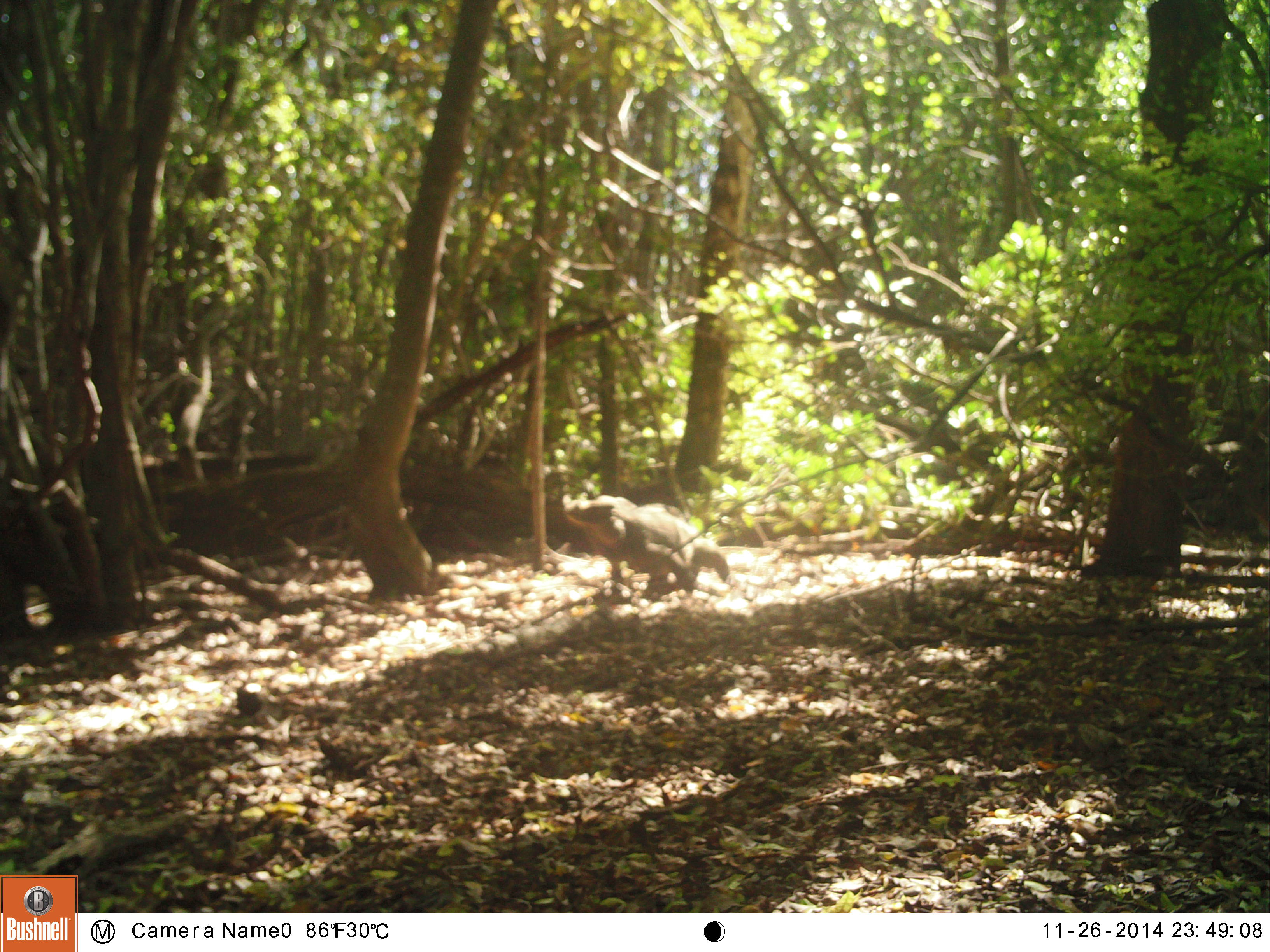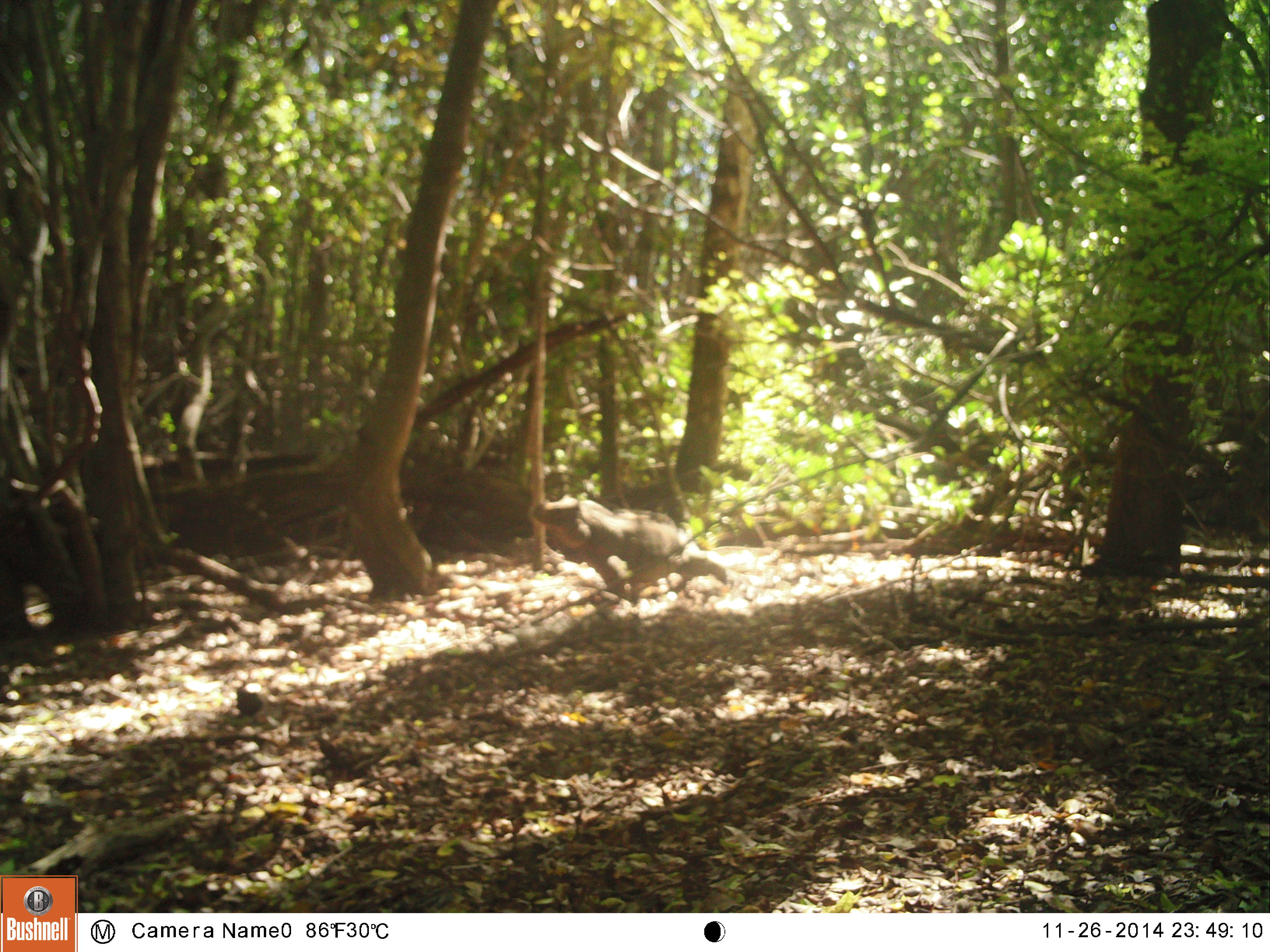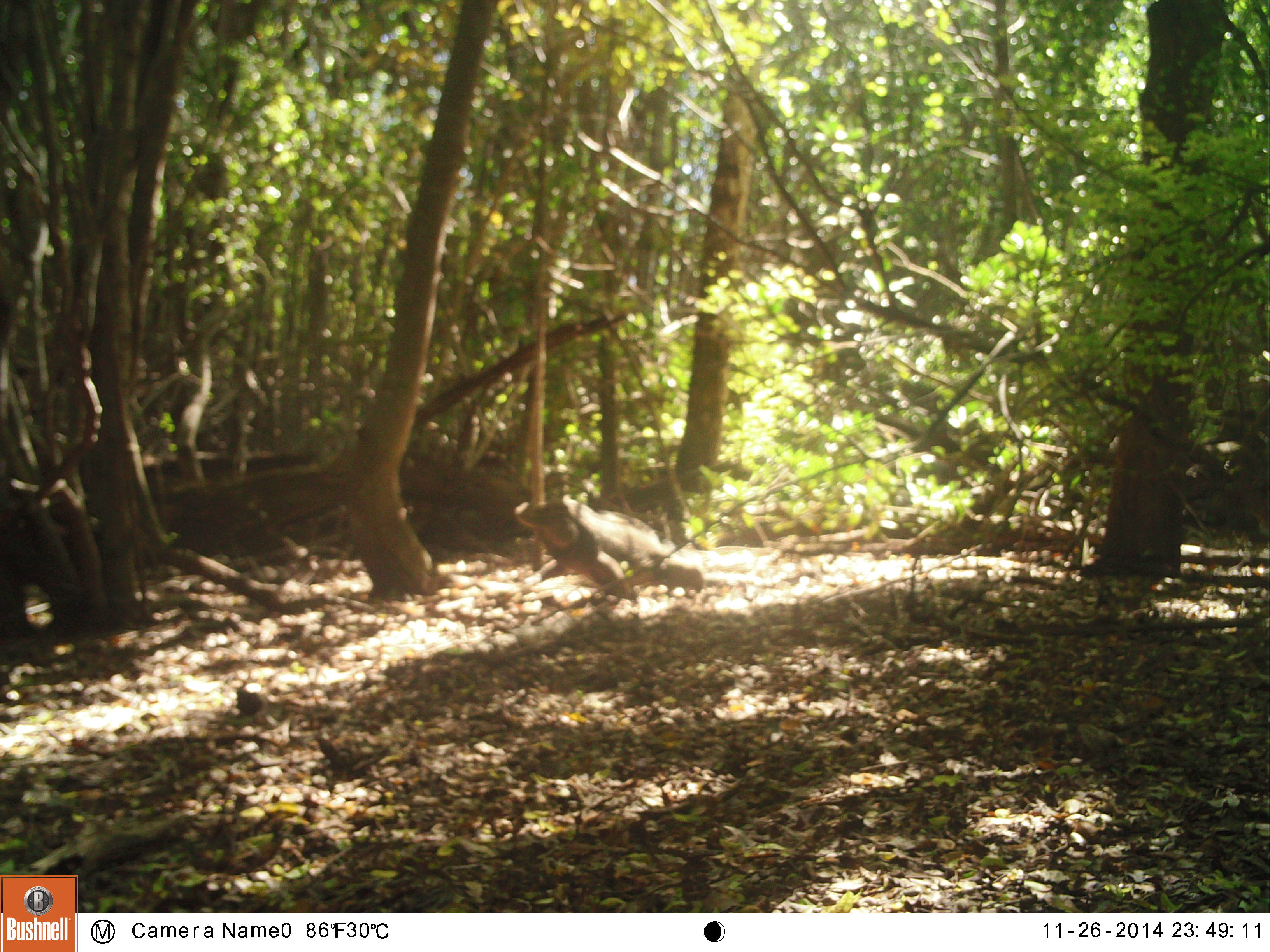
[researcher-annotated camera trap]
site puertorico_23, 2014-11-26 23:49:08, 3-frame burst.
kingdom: Animalia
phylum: Chordata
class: Reptilia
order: Squamata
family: Iguanidae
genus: Iguana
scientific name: Iguana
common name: typical iguanas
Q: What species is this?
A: Iguana (typical iguanas).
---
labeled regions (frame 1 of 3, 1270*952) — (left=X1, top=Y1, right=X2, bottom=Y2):
iguana: (left=555, top=494, right=728, bottom=598)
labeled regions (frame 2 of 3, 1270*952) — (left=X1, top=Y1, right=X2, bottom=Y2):
iguana: (left=517, top=492, right=754, bottom=607)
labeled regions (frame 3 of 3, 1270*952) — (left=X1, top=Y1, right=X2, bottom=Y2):
iguana: (left=513, top=495, right=684, bottom=610)